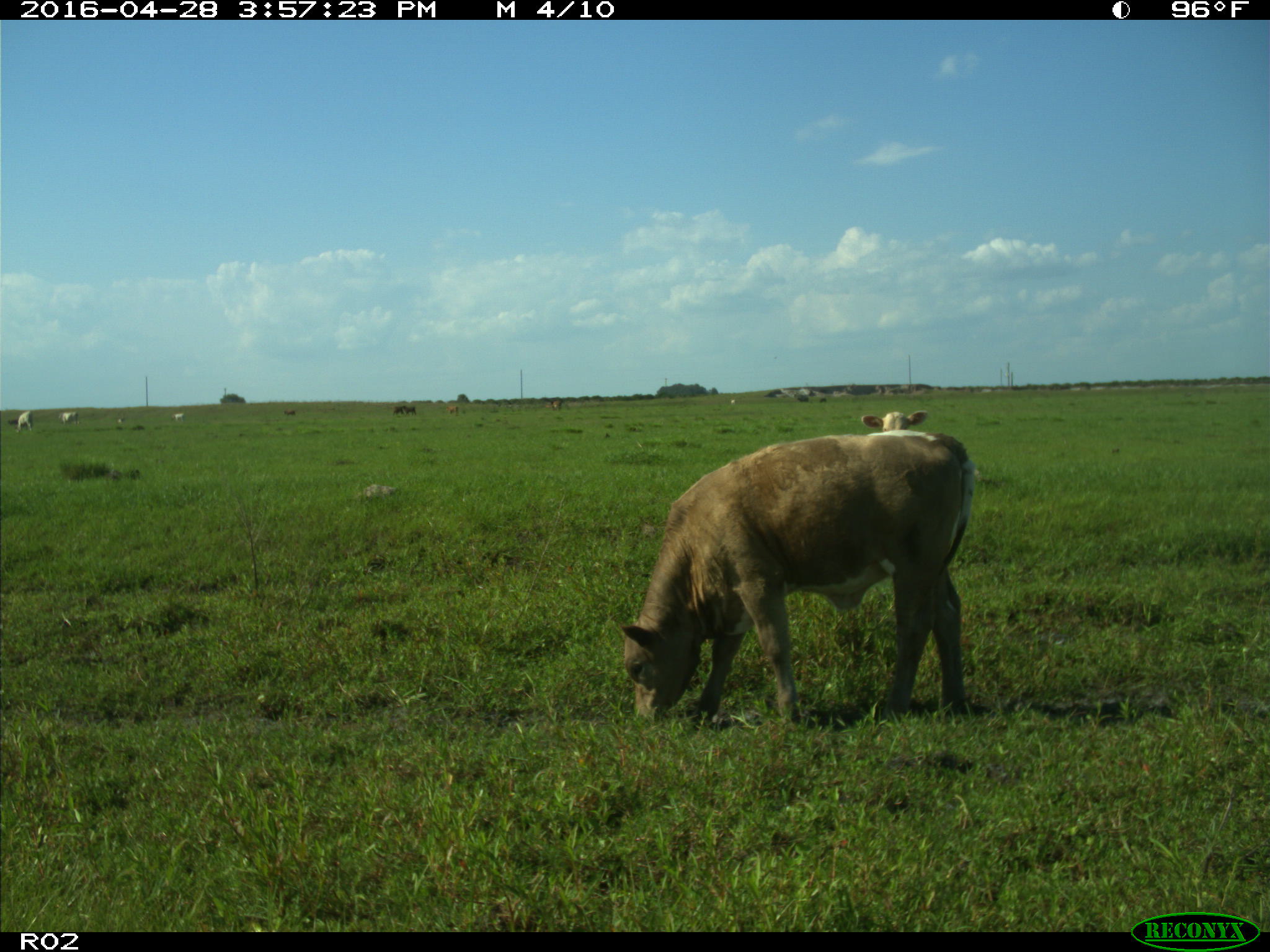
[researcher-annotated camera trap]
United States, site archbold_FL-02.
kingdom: Animalia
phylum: Chordata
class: Mammalia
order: Artiodactyla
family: Bovidae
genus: Bos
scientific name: Bos taurus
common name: domestic cow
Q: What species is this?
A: Bos taurus (domestic cow).